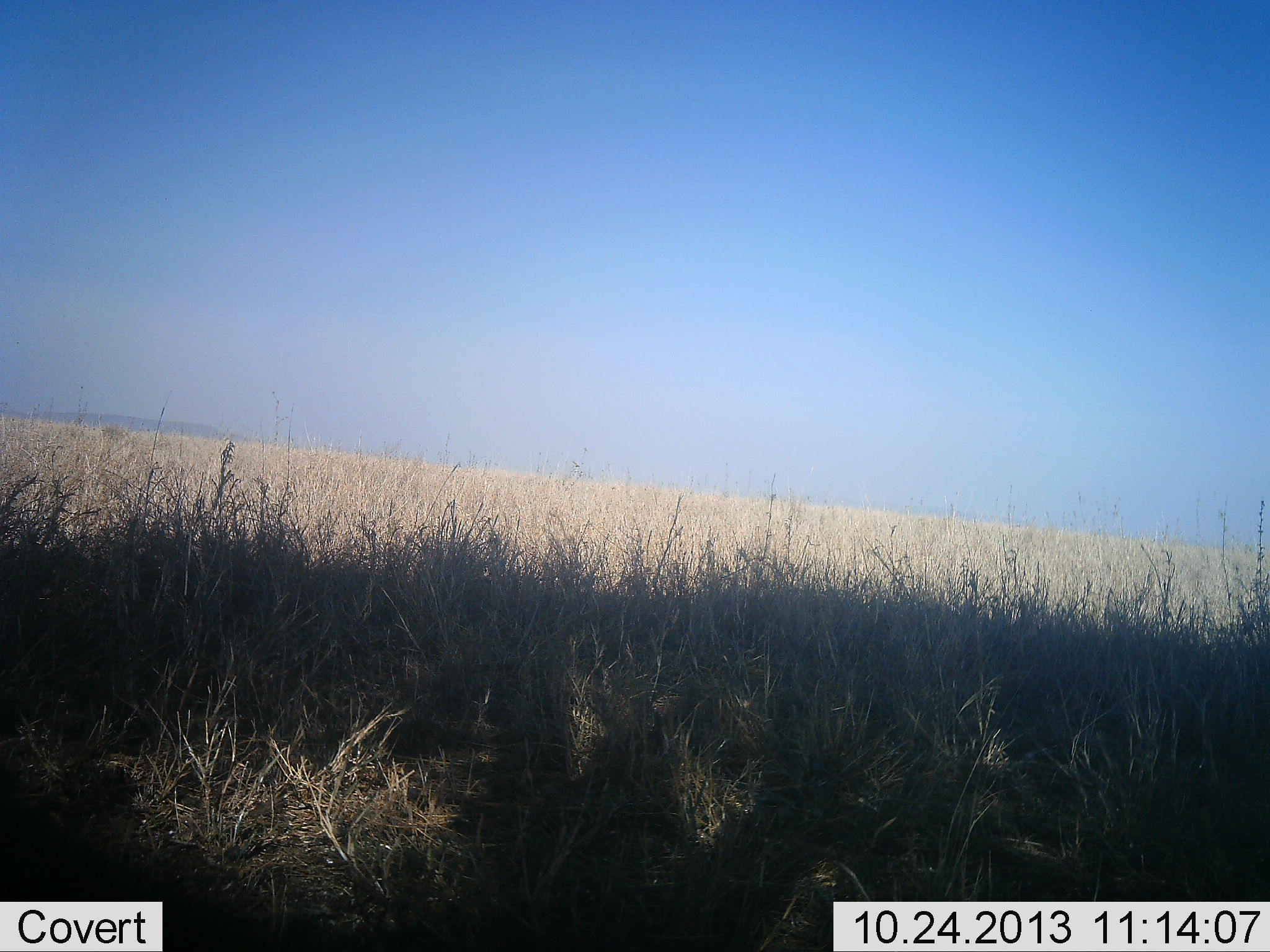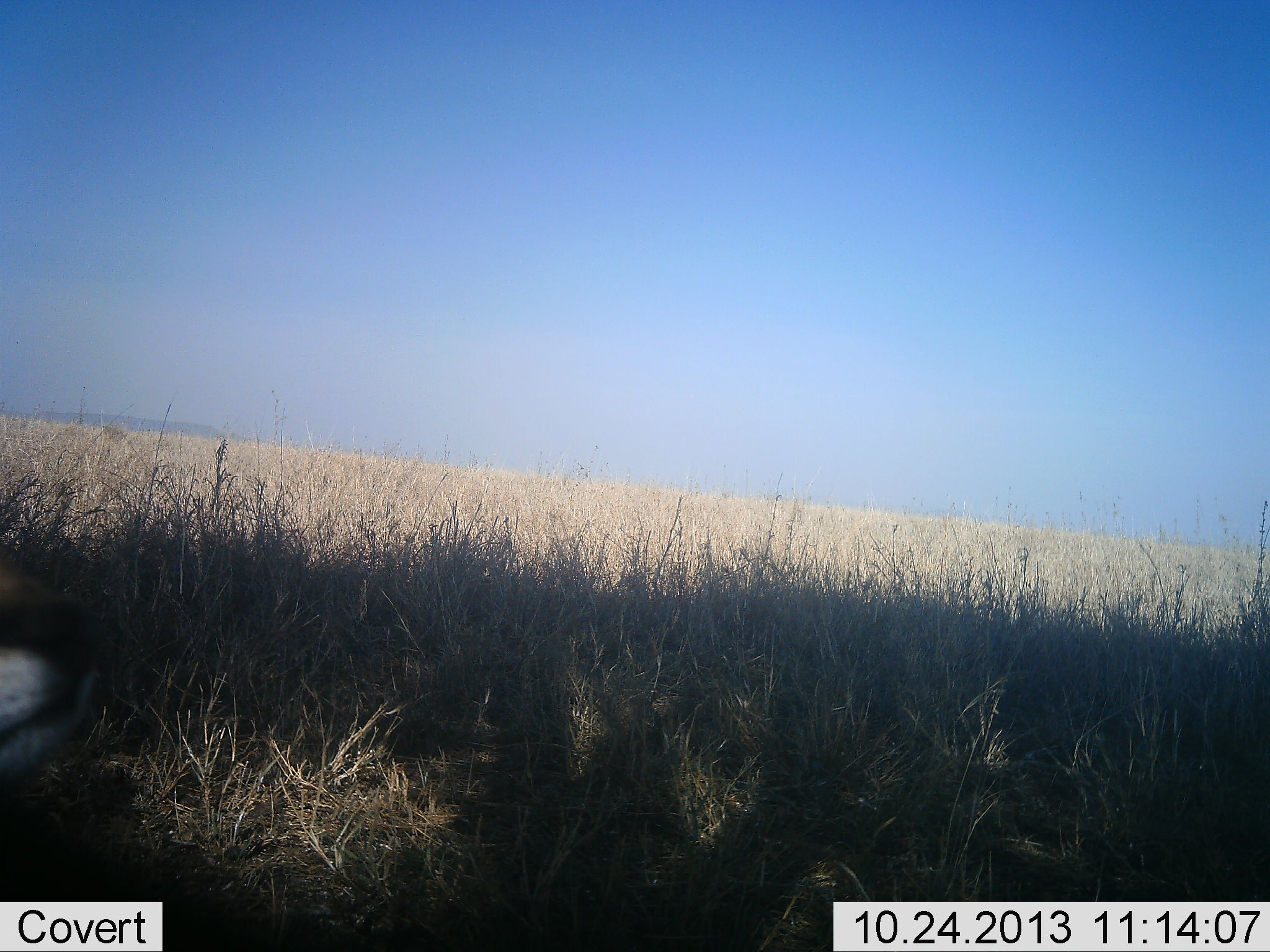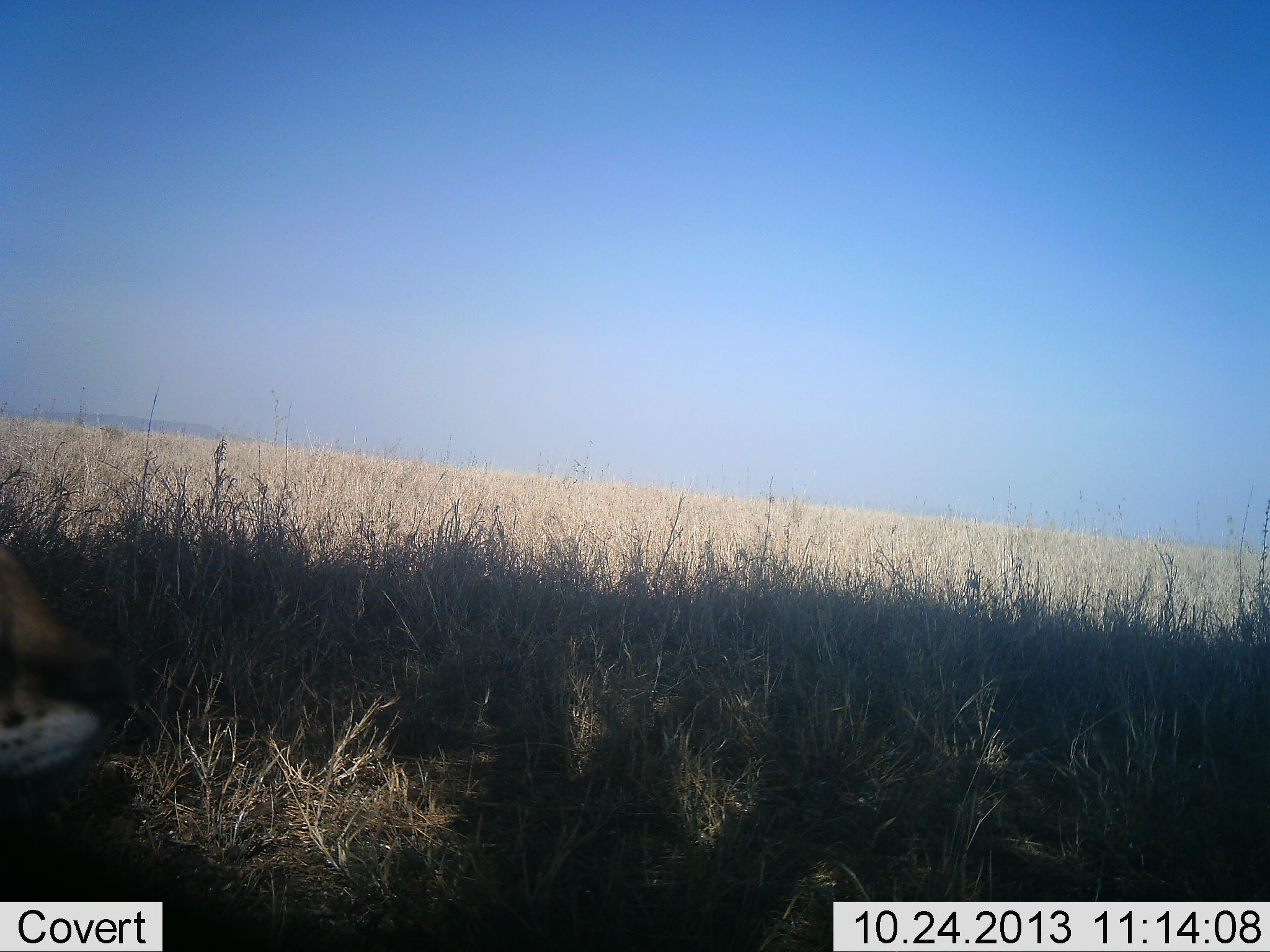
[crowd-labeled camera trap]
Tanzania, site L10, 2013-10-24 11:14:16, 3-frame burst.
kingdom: Animalia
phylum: Chordata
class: Mammalia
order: Carnivora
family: Felidae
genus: Leptailurus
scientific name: Leptailurus serval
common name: serval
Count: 1.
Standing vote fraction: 62%.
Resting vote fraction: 25%.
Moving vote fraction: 19%.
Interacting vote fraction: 0%.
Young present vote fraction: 0%.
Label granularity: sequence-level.